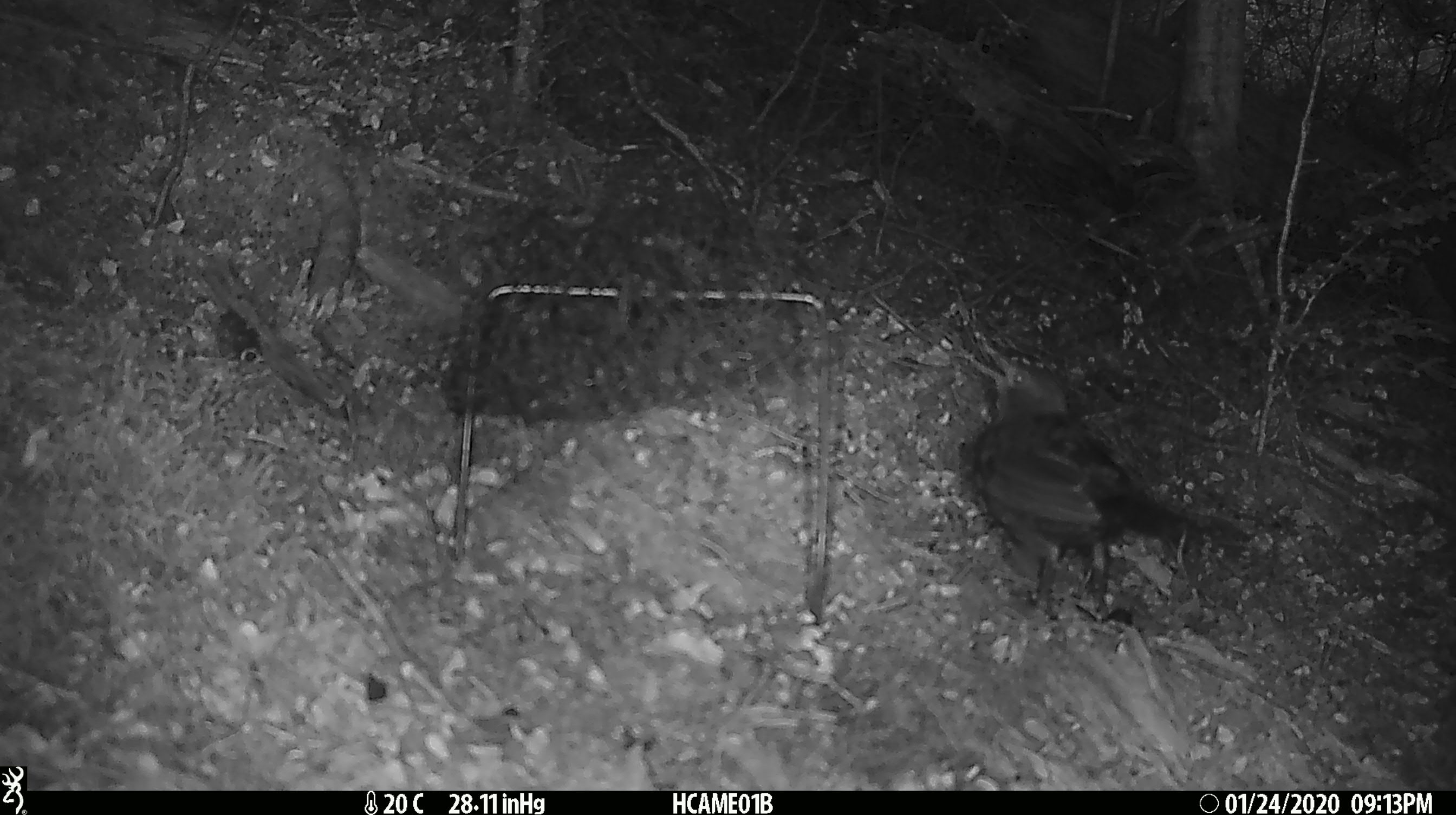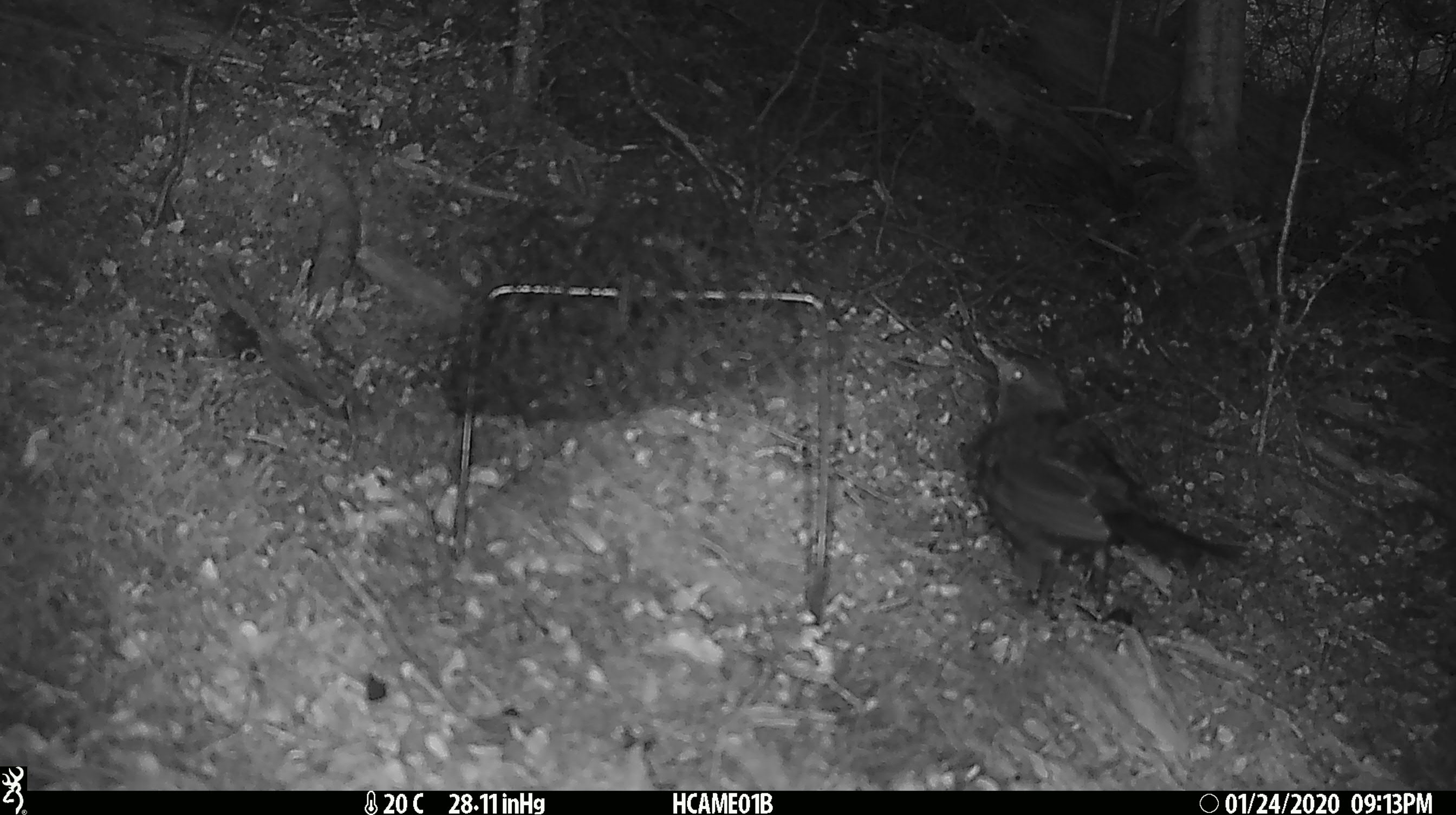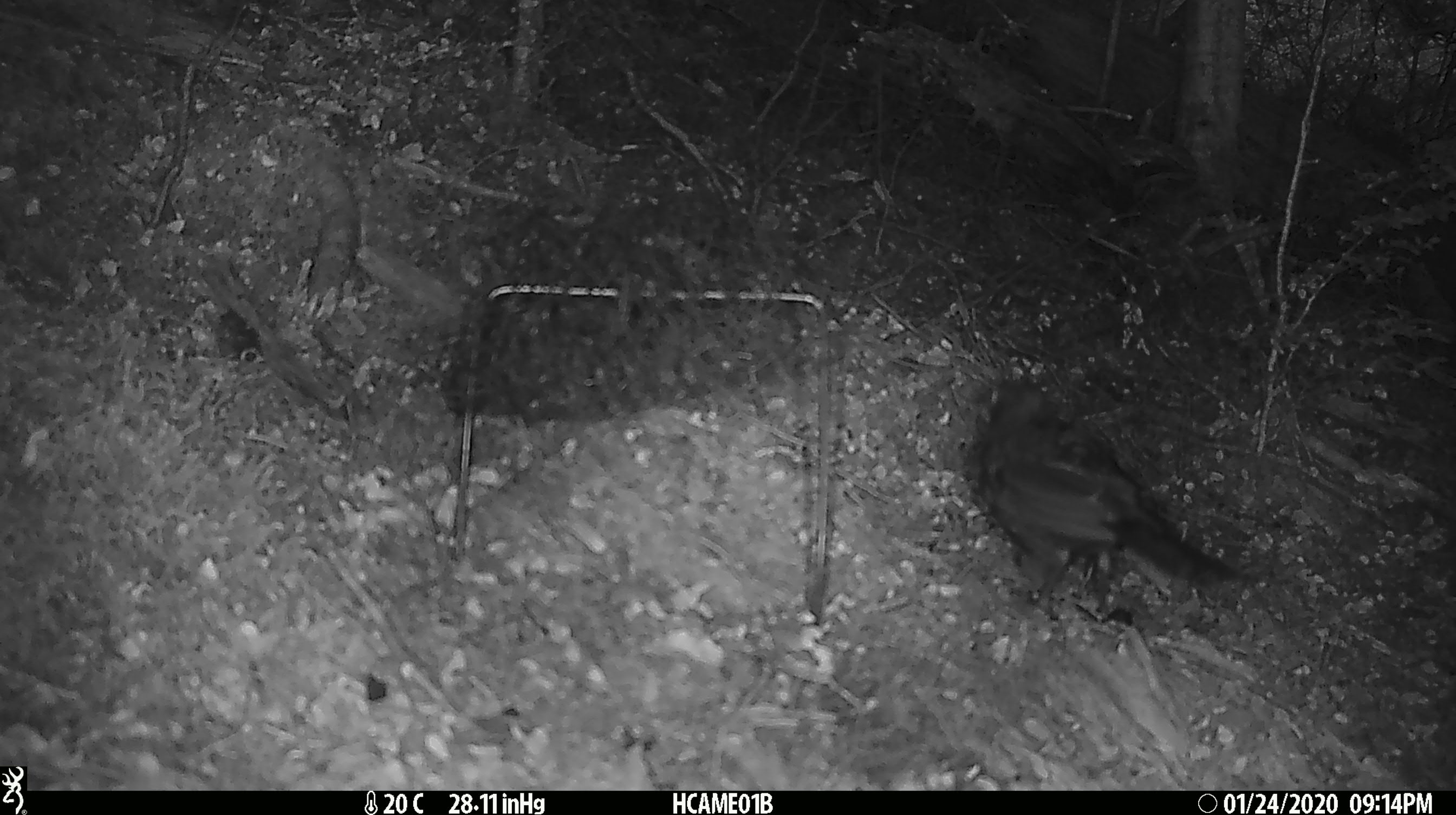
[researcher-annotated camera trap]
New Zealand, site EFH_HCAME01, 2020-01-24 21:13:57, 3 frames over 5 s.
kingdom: Animalia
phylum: Chordata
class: Aves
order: Passeriformes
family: Turdidae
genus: Turdus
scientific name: Turdus merula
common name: eurasian blackbird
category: blackbird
Blackbird (eurasian blackbird) (Turdus merula).